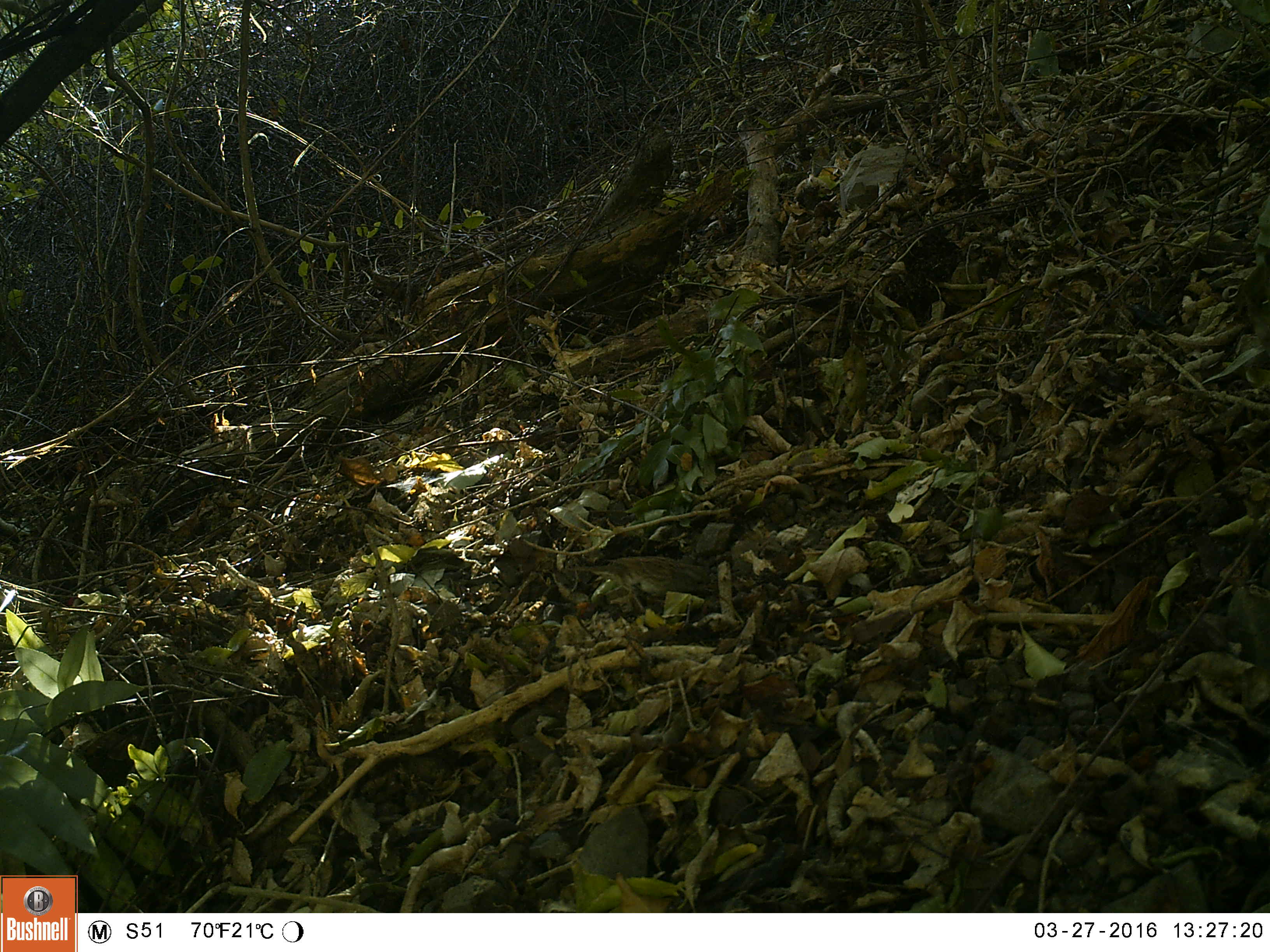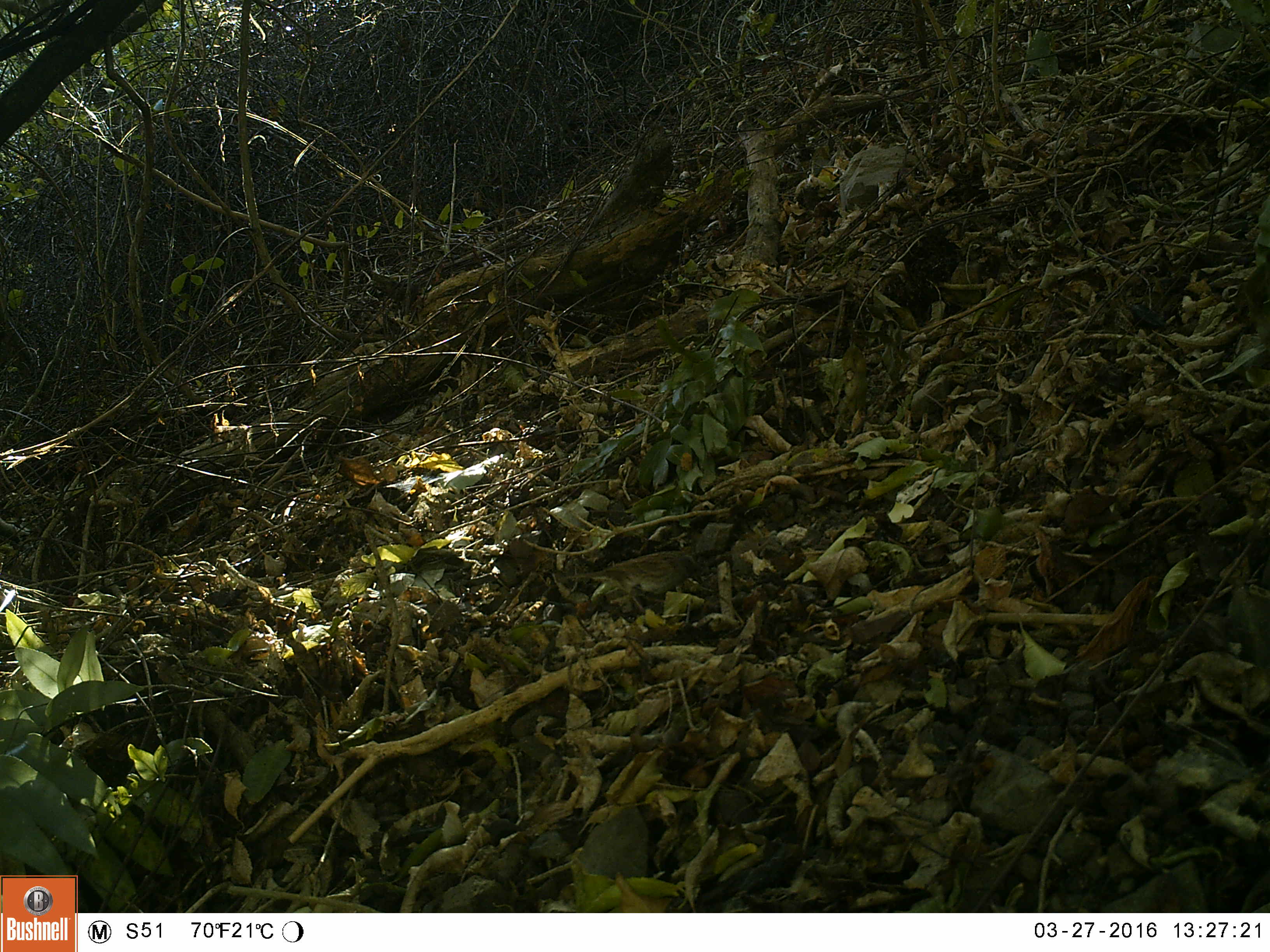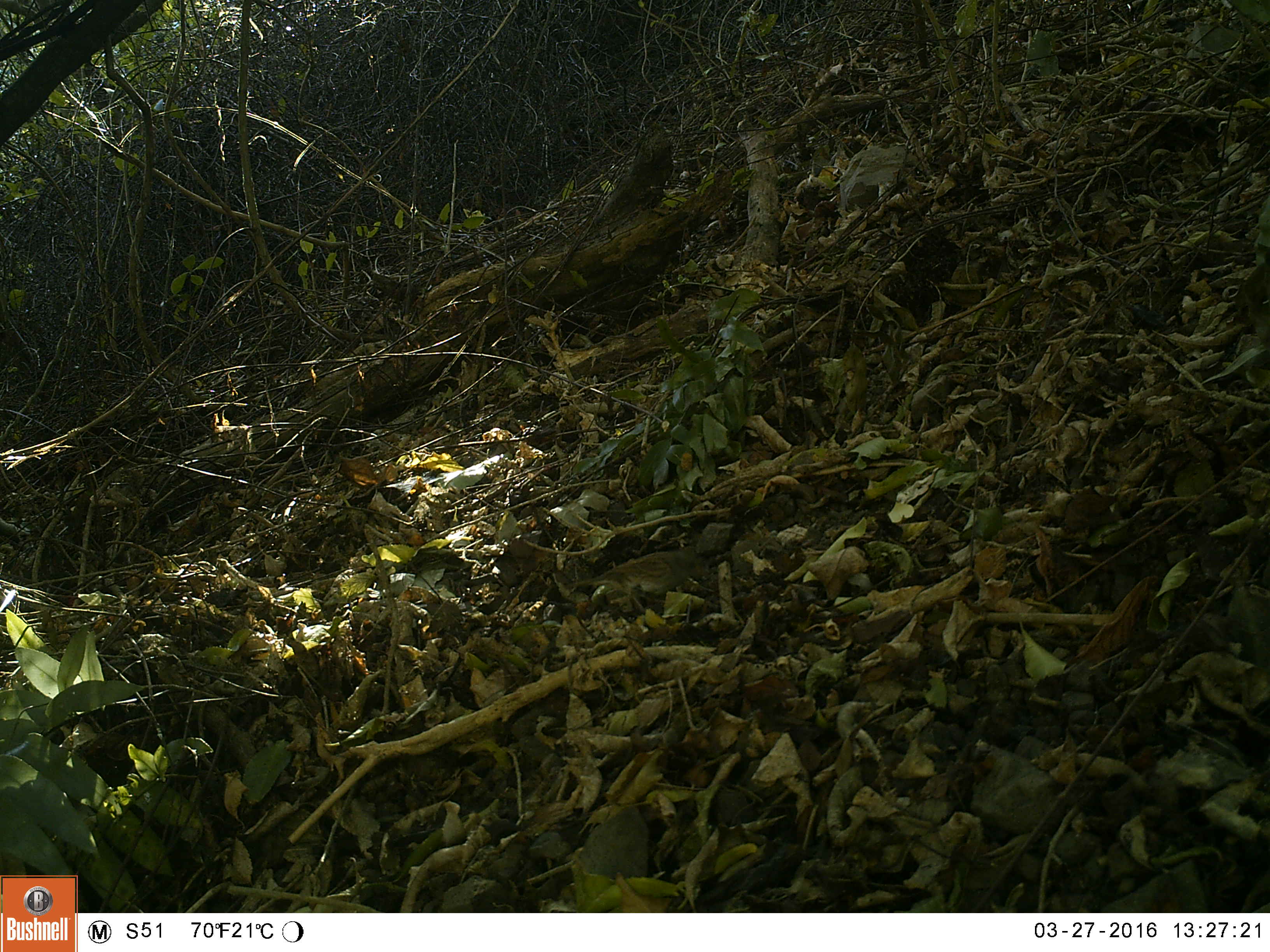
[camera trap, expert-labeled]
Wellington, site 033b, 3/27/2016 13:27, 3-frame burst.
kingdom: Animalia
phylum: Chordata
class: Aves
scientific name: Aves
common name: bird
Bird (Aves).